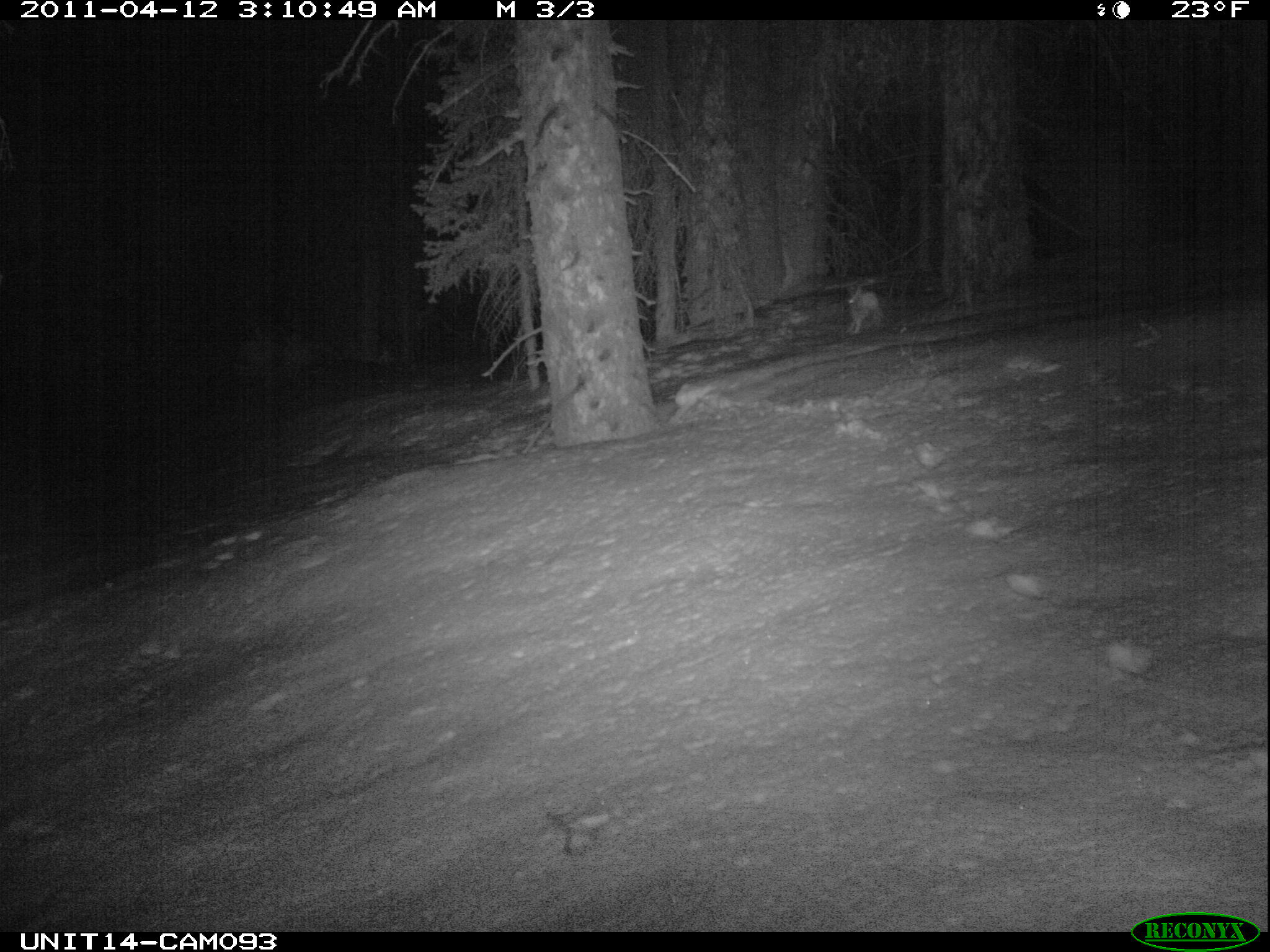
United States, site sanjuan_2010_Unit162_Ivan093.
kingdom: Animalia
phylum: Chordata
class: Mammalia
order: Lagomorpha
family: Leporidae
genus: Lepus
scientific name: Lepus americanus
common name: snowshoe hare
Lepus americanus (snowshoe hare).